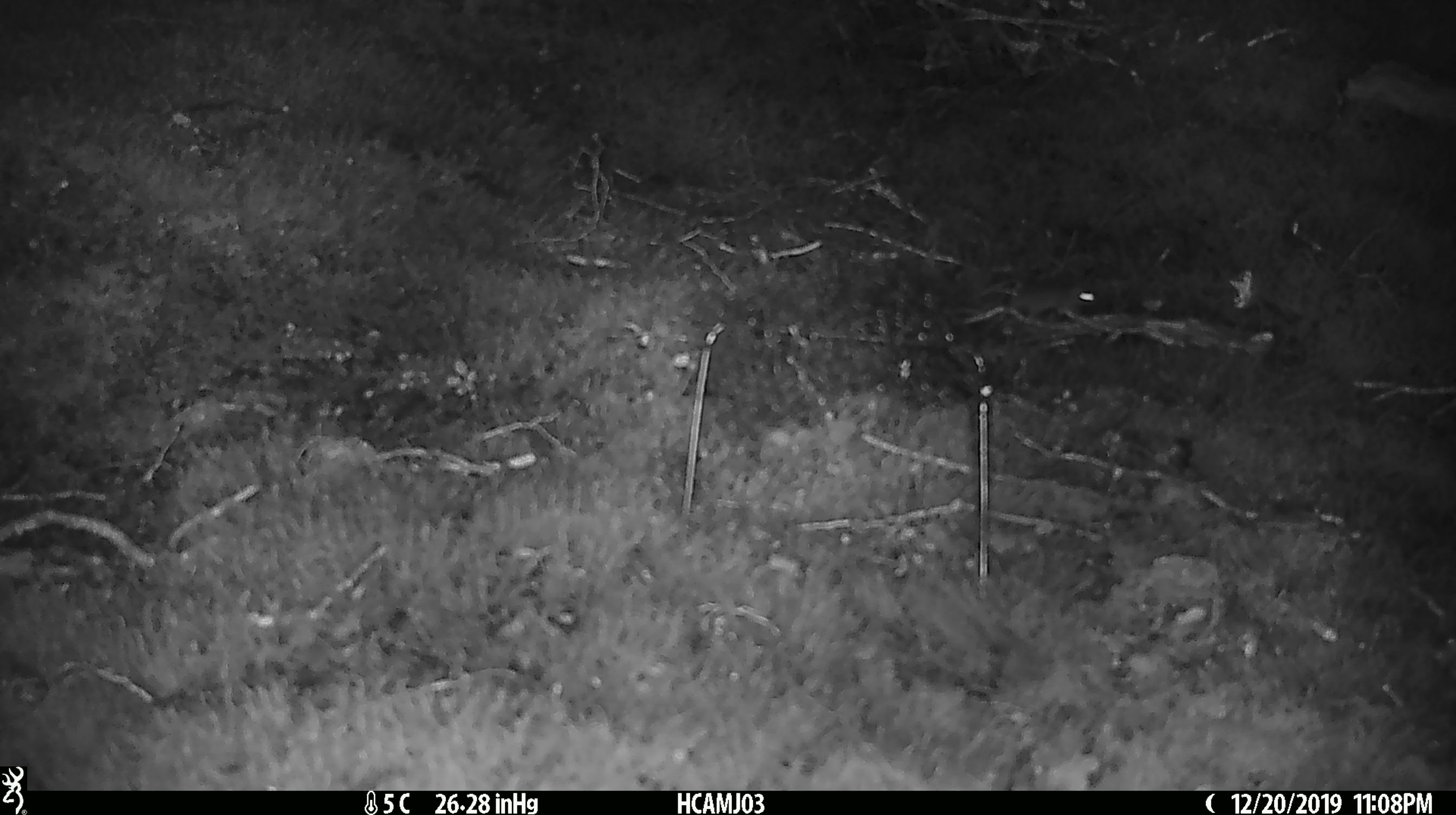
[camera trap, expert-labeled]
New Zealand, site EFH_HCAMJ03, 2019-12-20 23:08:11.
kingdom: Animalia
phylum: Chordata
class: Mammalia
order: Rodentia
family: Muridae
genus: Mus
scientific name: Mus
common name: mouse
Mouse (Mus).